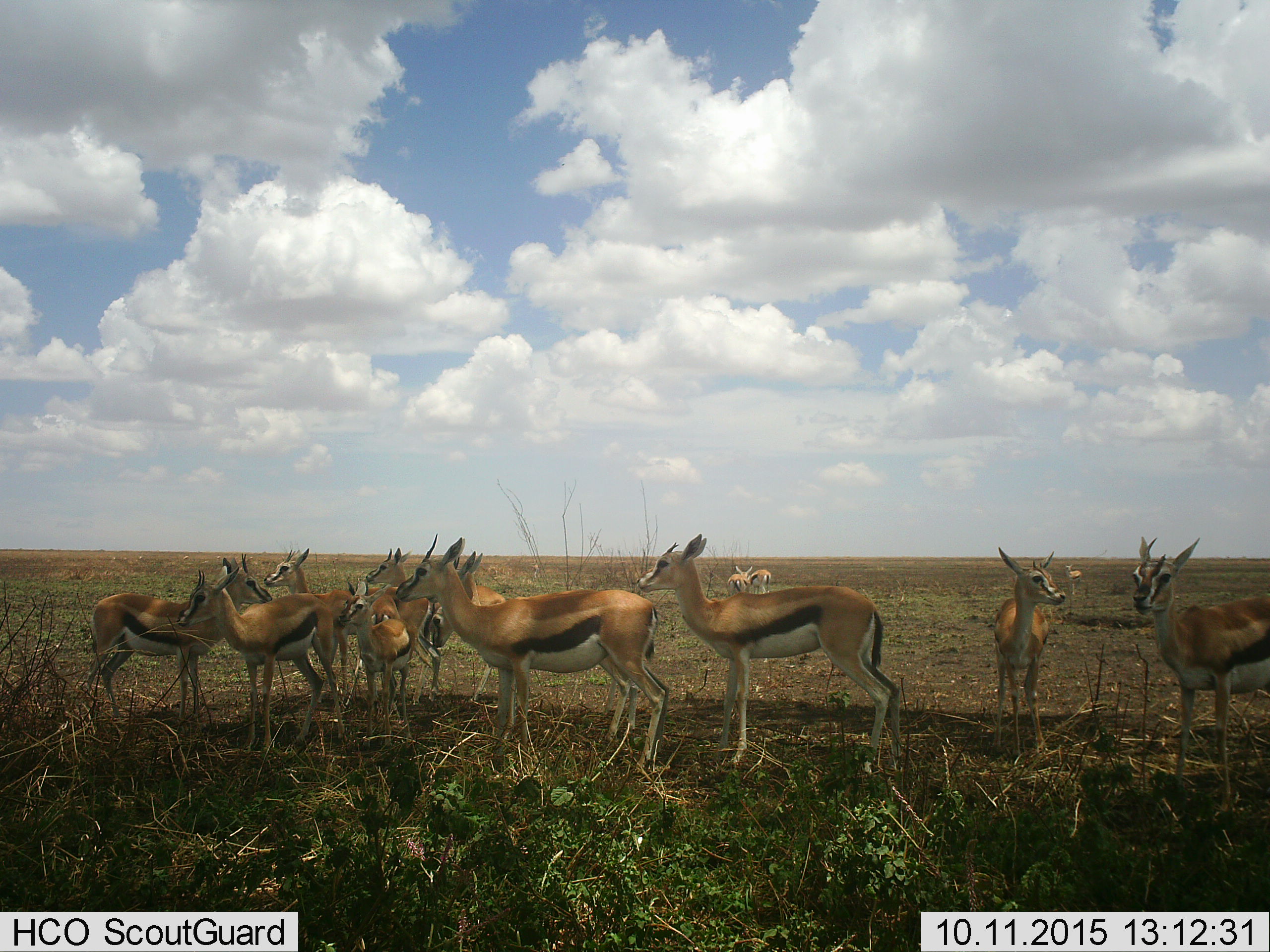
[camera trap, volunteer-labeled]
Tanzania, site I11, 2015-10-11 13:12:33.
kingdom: Animalia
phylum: Chordata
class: Mammalia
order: Artiodactyla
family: Bovidae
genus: Eudorcas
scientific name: Eudorcas thomsonii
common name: thomson's gazelle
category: gazellethomsons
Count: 11-50.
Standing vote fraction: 100%.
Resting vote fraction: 0%.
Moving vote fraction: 12%.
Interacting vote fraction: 12%.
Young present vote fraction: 62%.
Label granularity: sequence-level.